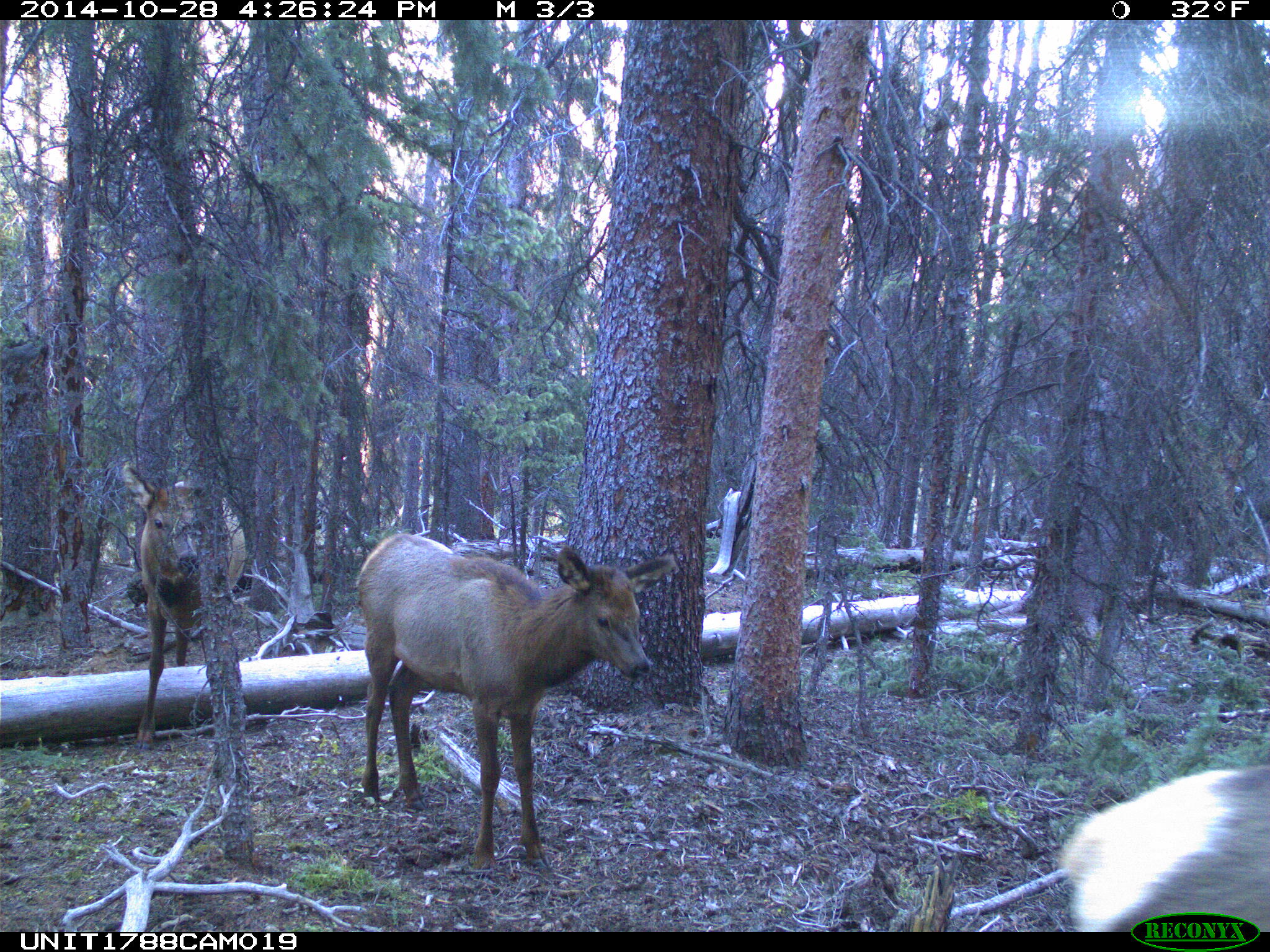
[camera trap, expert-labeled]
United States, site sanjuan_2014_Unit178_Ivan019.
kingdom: Animalia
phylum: Chordata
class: Mammalia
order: Artiodactyla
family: Cervidae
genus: Cervus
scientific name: Cervus elaphus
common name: red deer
Cervus elaphus (red deer).